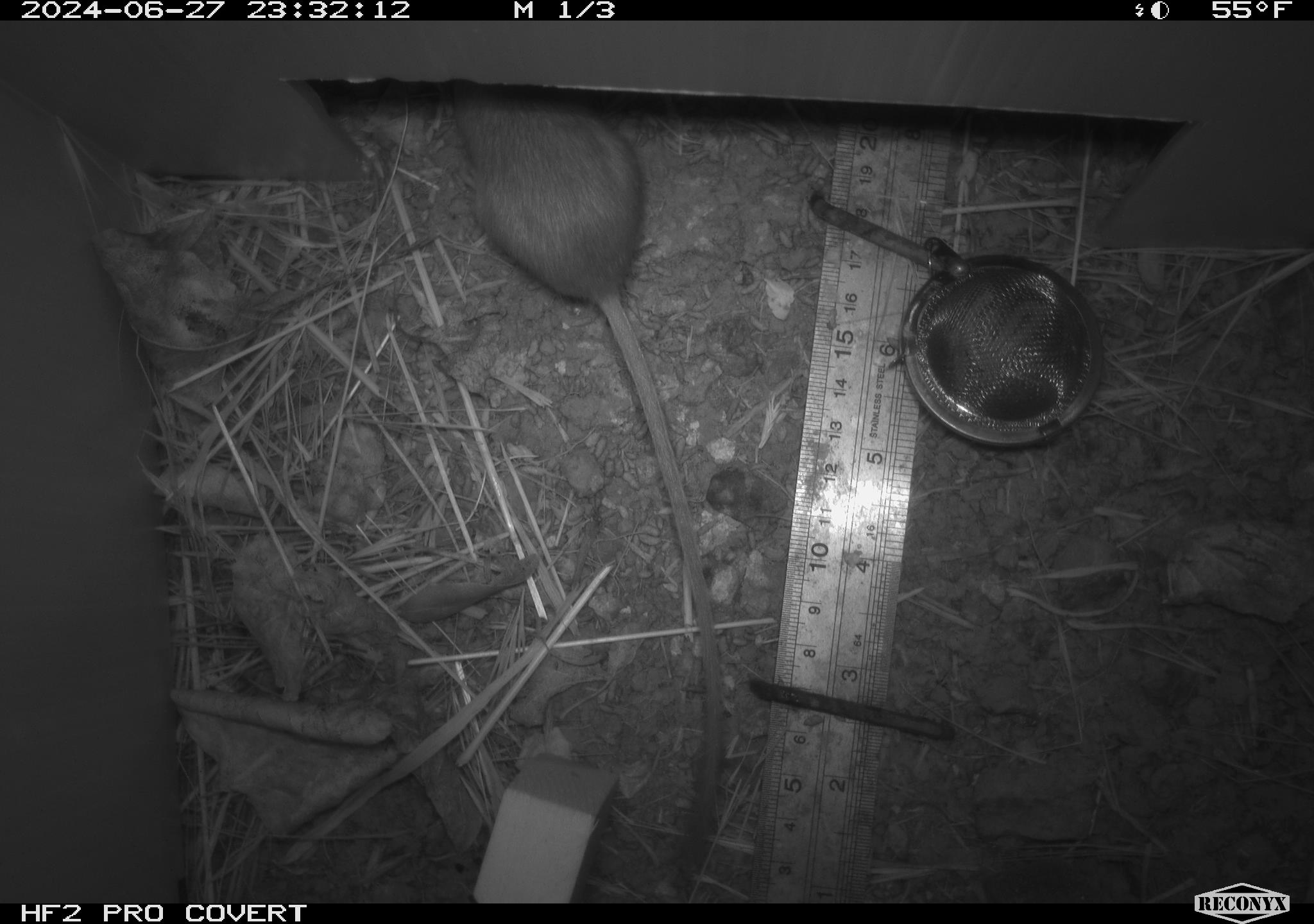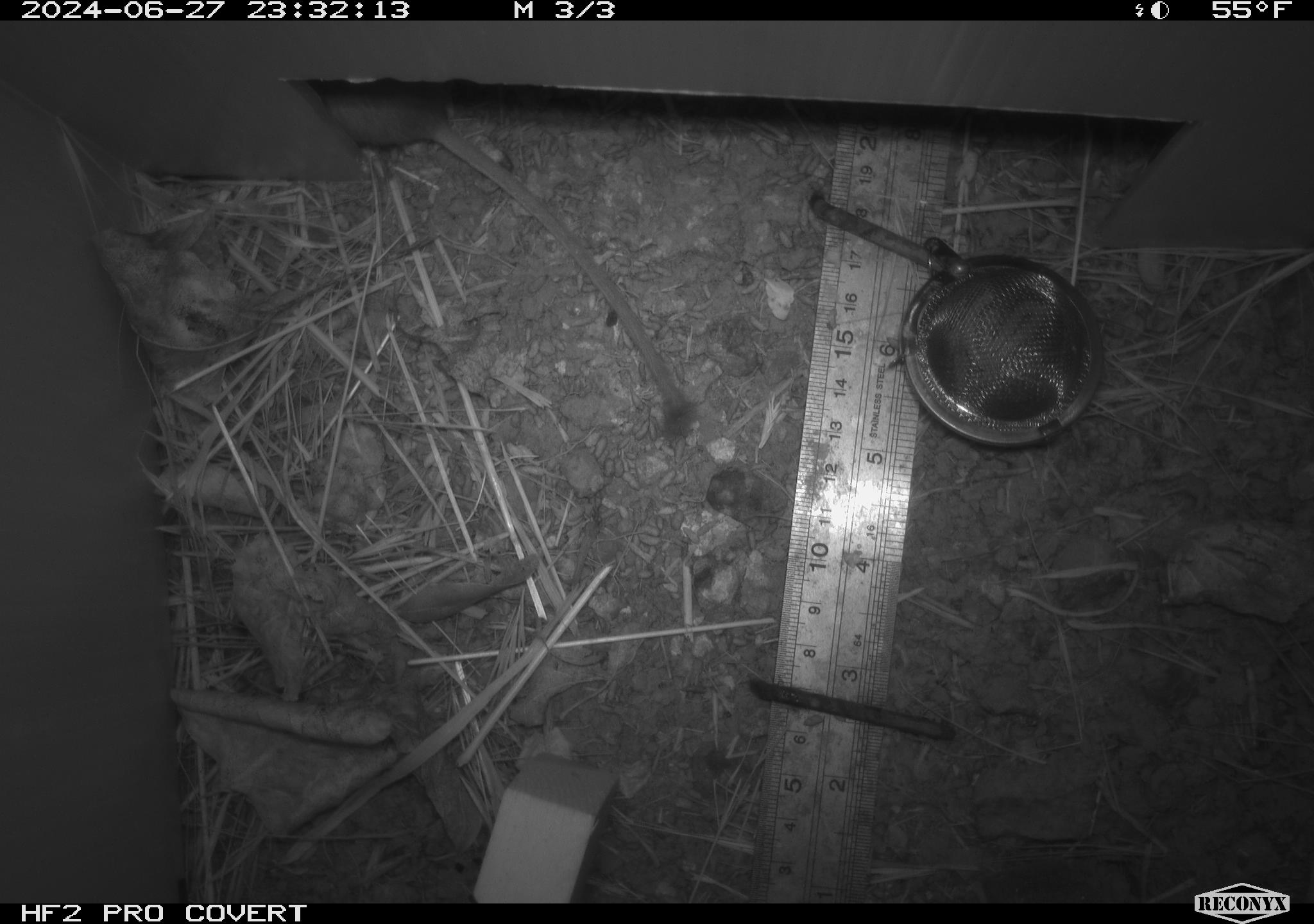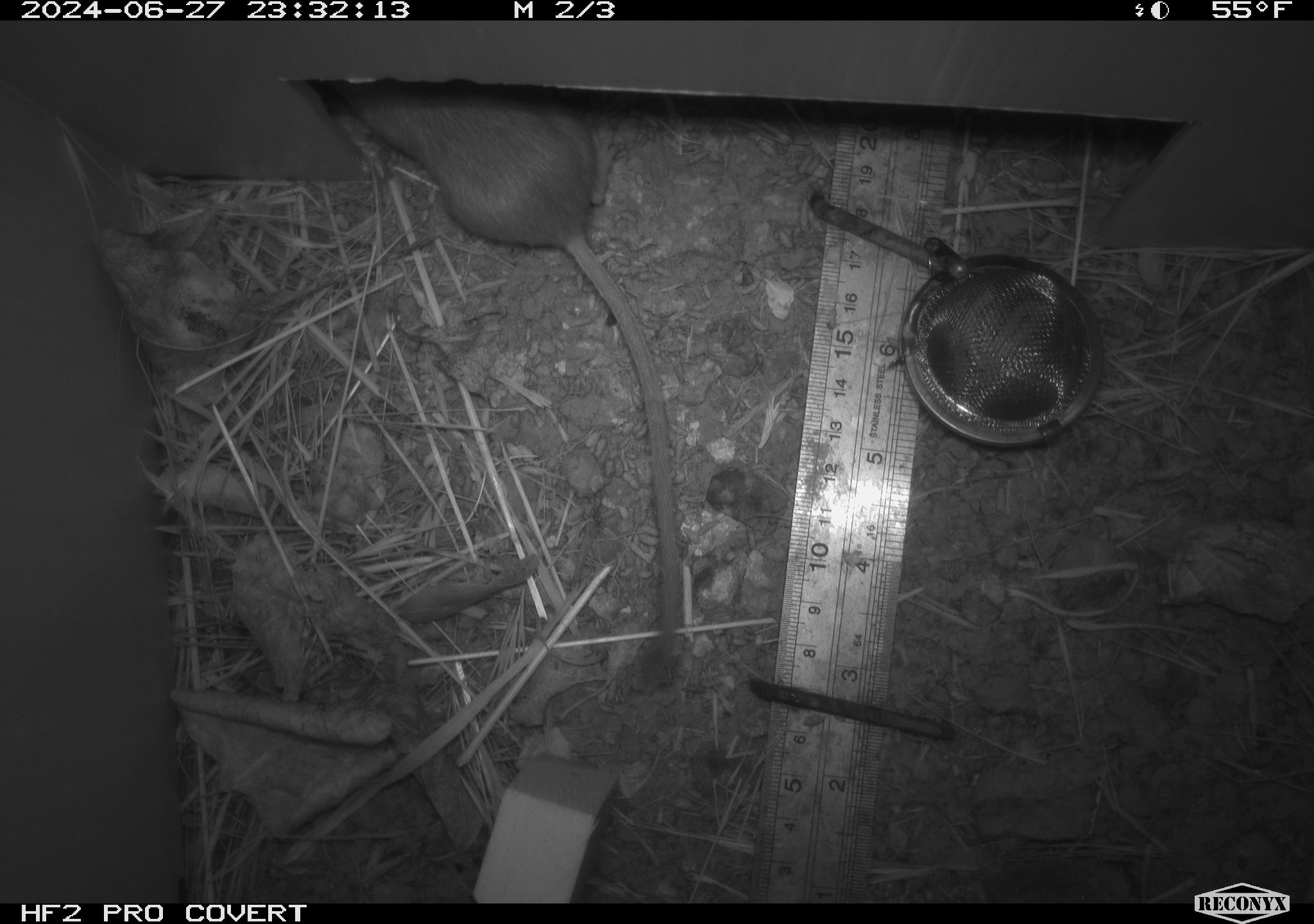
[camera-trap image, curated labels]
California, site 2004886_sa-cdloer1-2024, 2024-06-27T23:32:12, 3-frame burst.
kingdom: Animalia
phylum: Chordata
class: Mammalia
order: Rodentia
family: Heteromyidae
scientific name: Heteromyidae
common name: kangaroo rats and pocket mice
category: heteromyidae family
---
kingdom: Animalia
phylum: Chordata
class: Mammalia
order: Rodentia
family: Cricetidae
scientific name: Arvicolinae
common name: voles, lemmings, and muskrats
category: arvicolinae subfamily